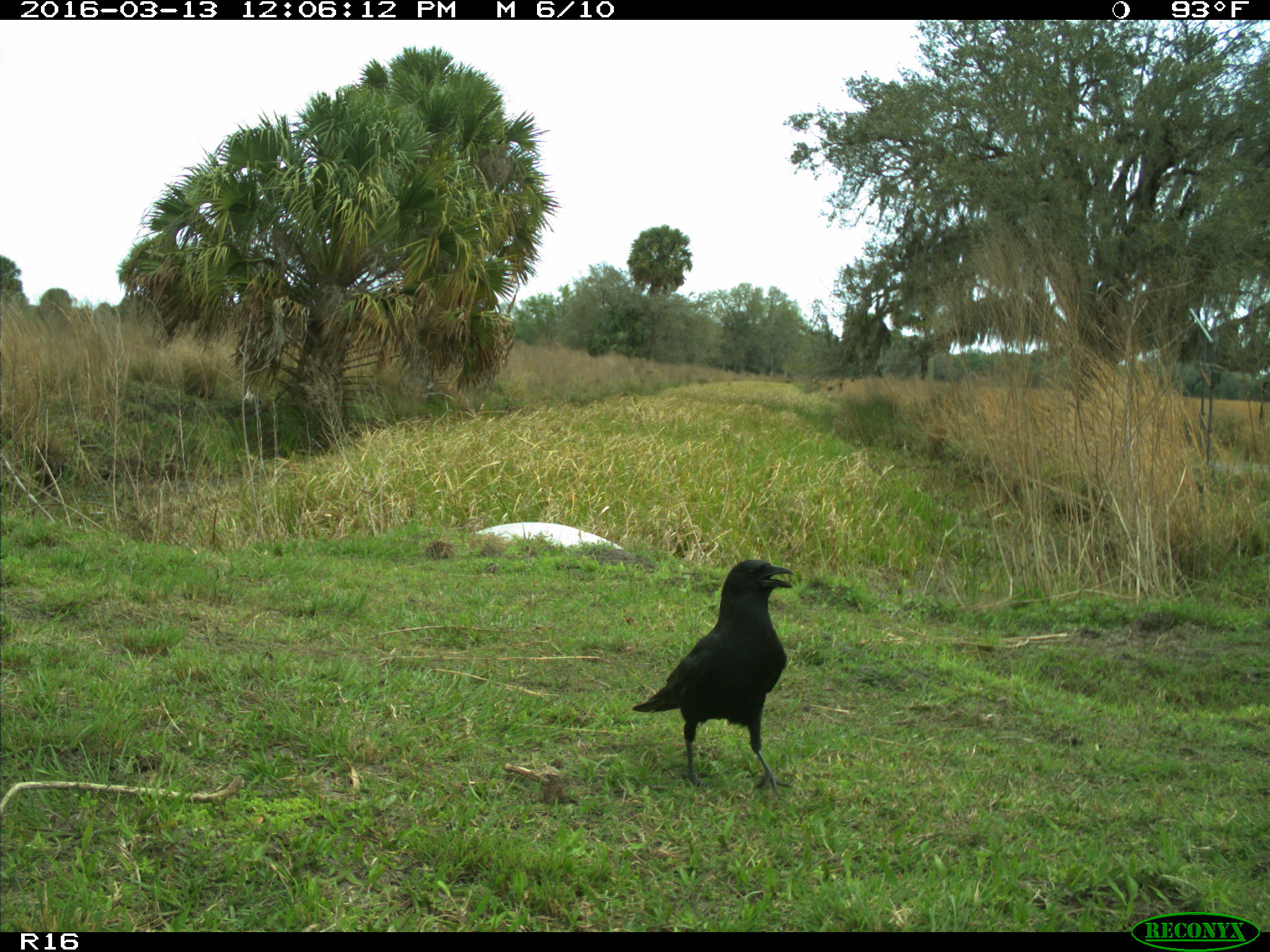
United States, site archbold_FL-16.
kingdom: Animalia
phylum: Chordata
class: Aves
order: Passeriformes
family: Corvidae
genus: Corvus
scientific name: Corvus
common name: crows and ravens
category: unidentified corvus